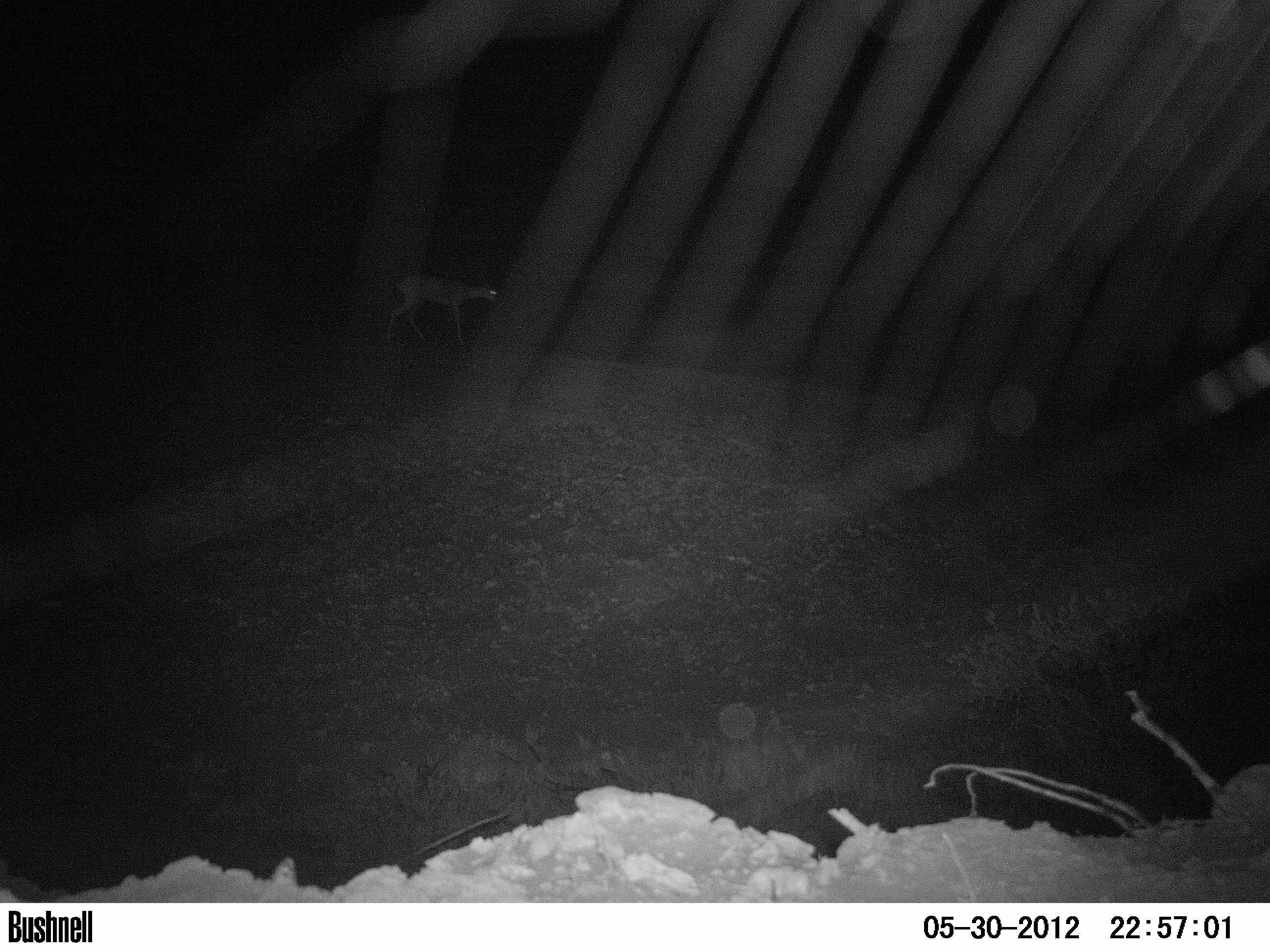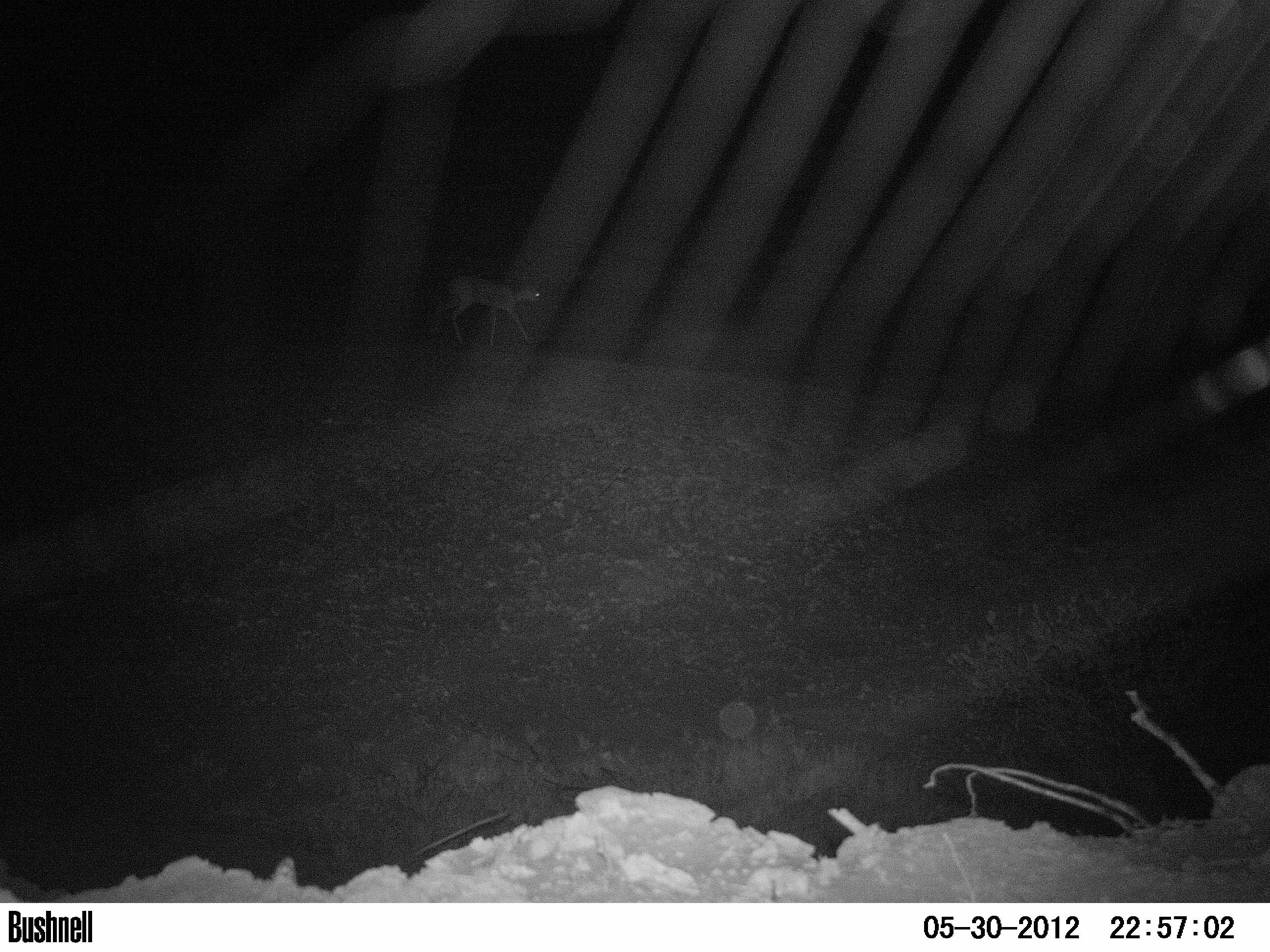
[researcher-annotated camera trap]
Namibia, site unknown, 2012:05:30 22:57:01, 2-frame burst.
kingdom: Animalia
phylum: Chordata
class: Mammalia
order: Artiodactyla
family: Bovidae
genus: Raphicerus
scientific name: Raphicerus campestris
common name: steenbok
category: raphiceros campestris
Raphiceros campestris (steenbok) (Raphicerus campestris).